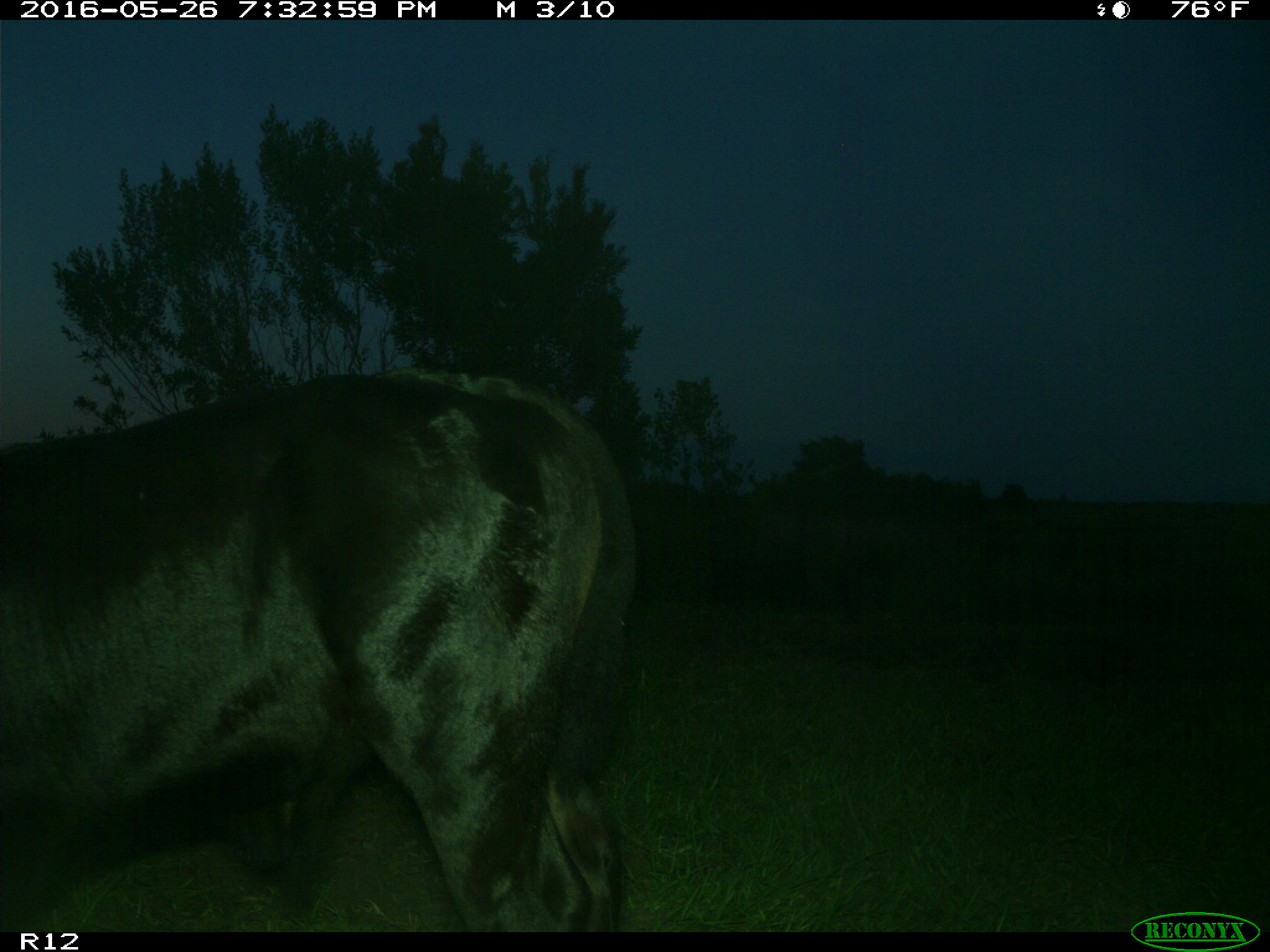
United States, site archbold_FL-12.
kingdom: Animalia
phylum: Chordata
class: Mammalia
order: Artiodactyla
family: Bovidae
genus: Bos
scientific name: Bos taurus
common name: domestic cow